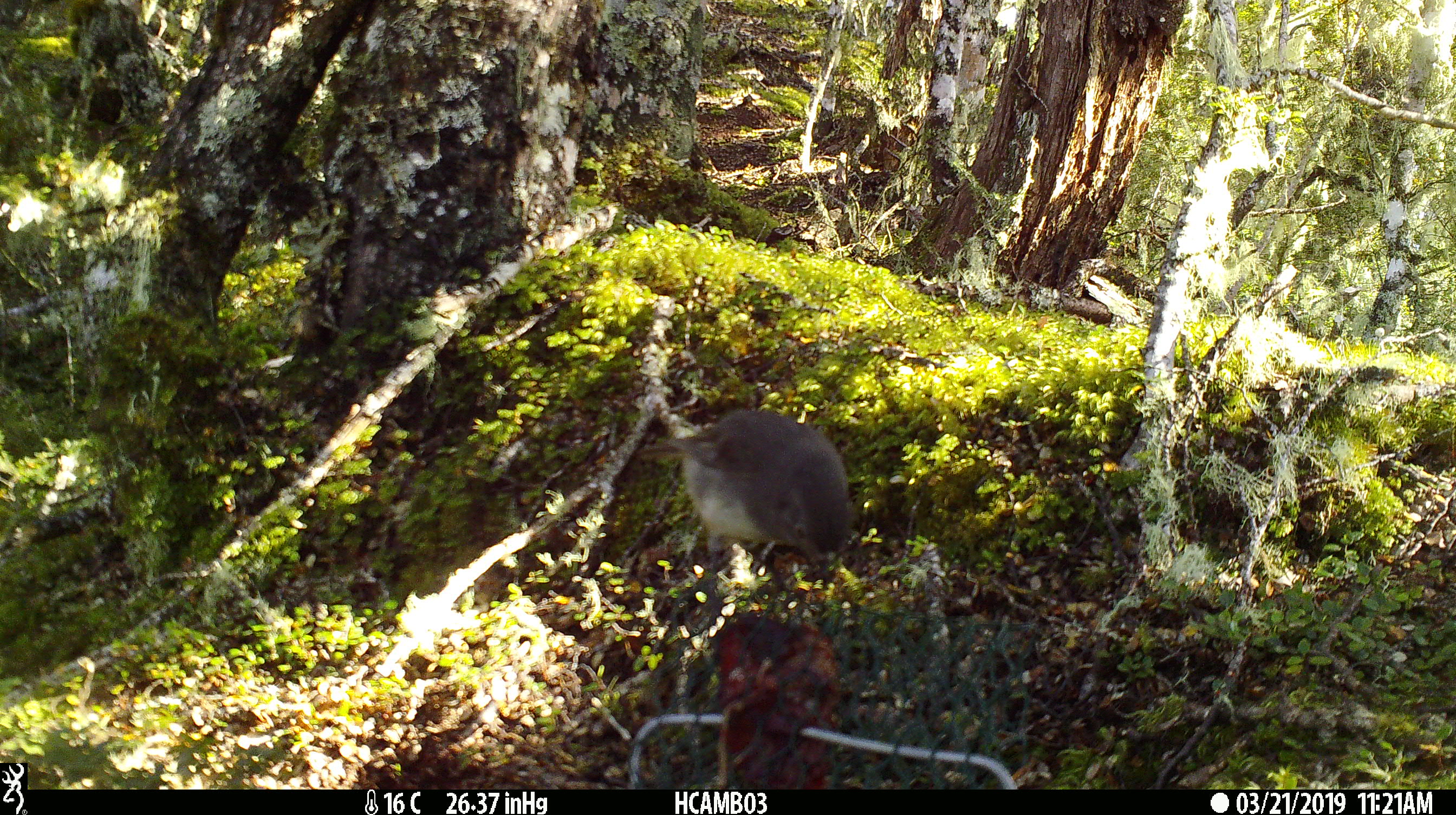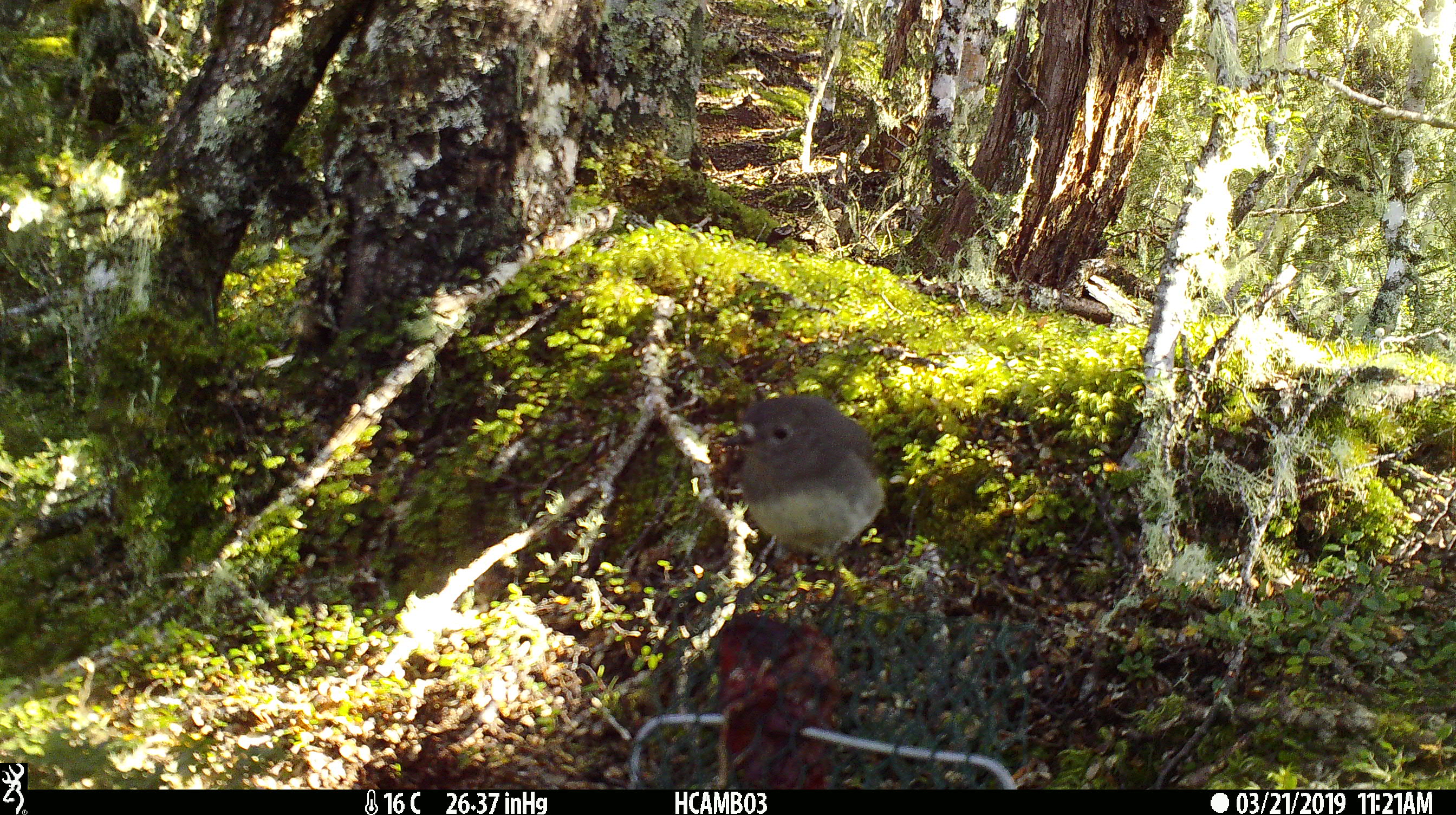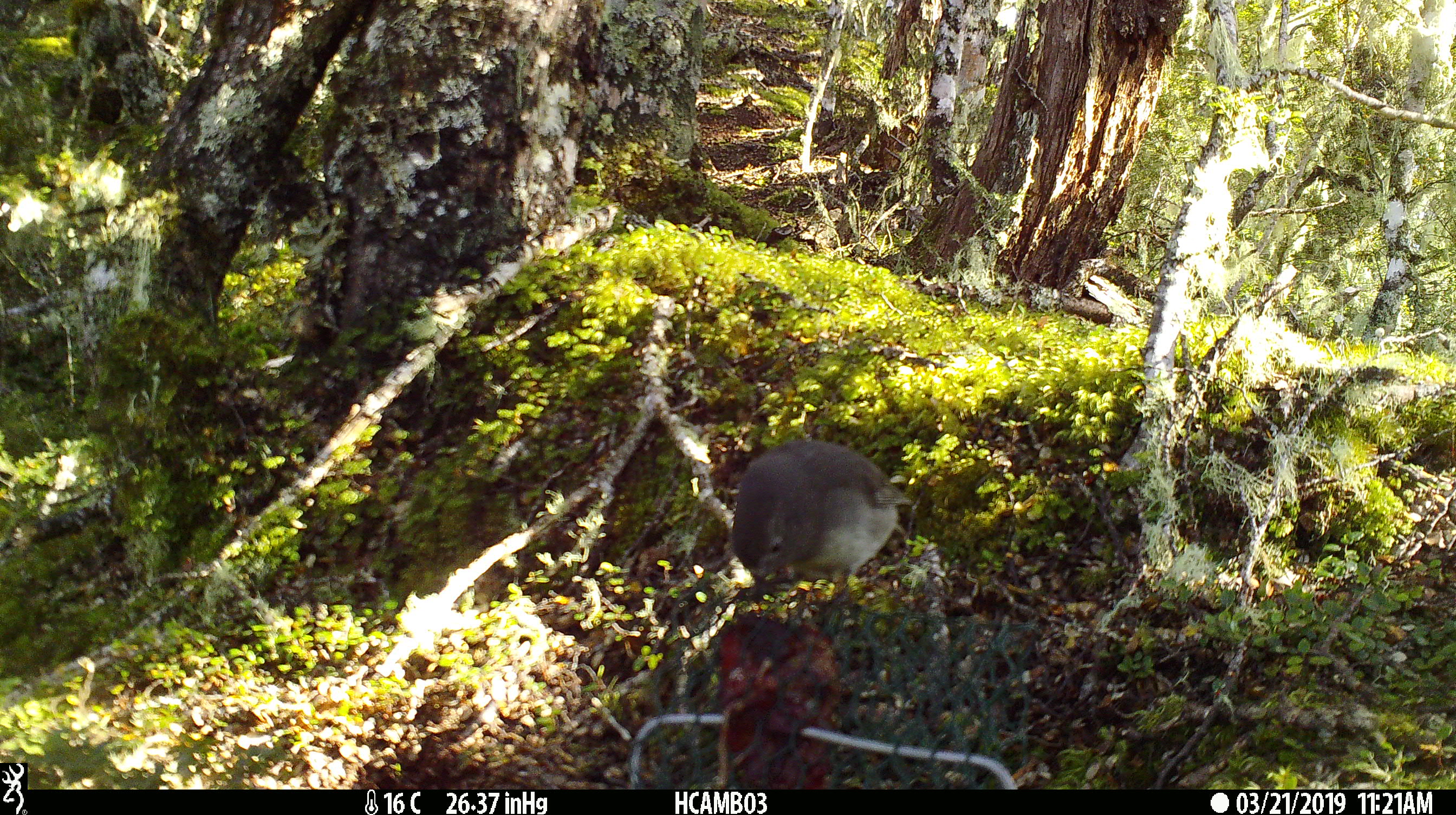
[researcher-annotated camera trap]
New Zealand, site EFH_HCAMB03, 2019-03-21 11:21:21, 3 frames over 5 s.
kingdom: Animalia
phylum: Chordata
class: Aves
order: Passeriformes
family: Petroicidae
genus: Petroica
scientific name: Petroica australis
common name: new zealand robin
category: robin